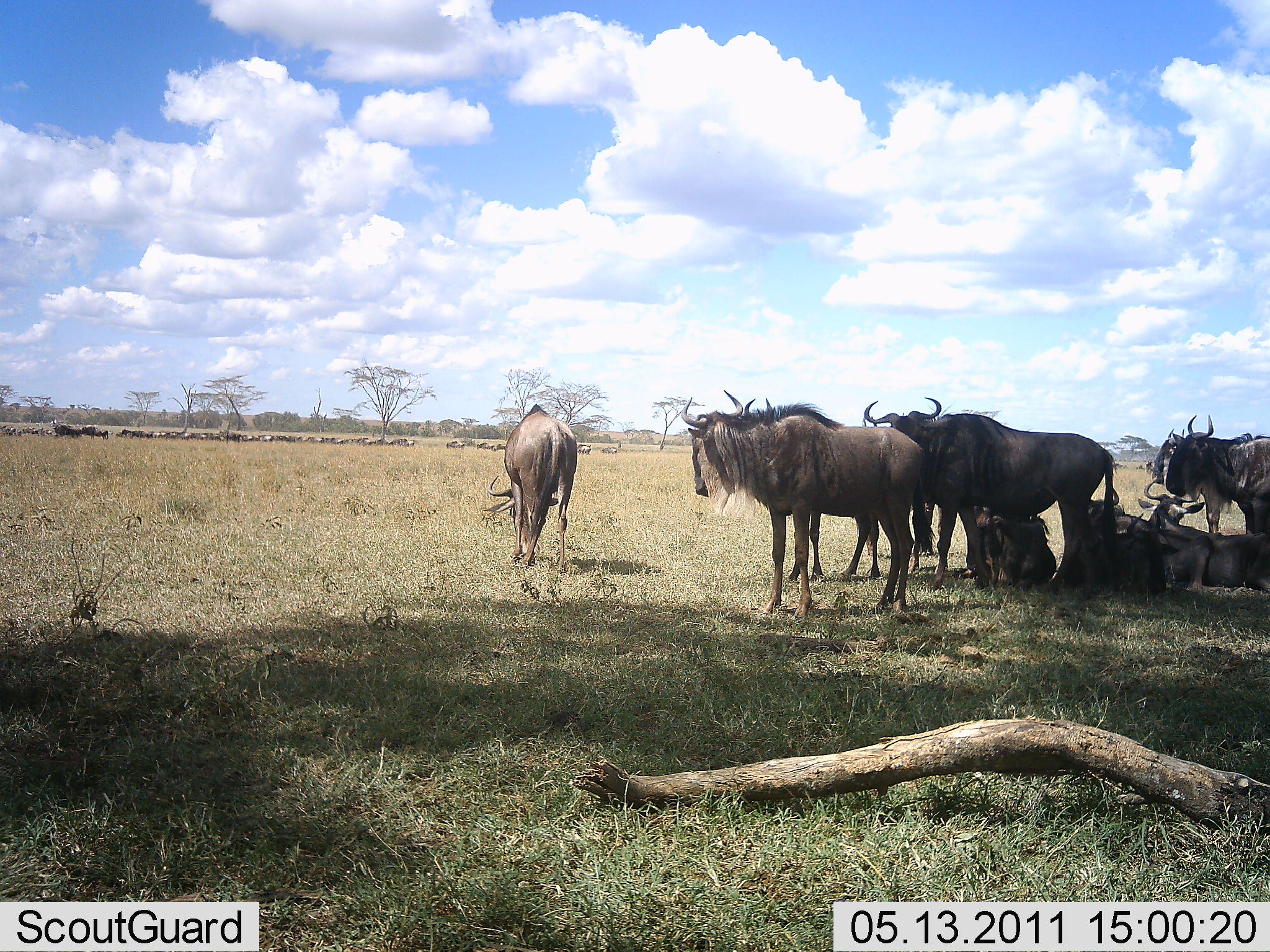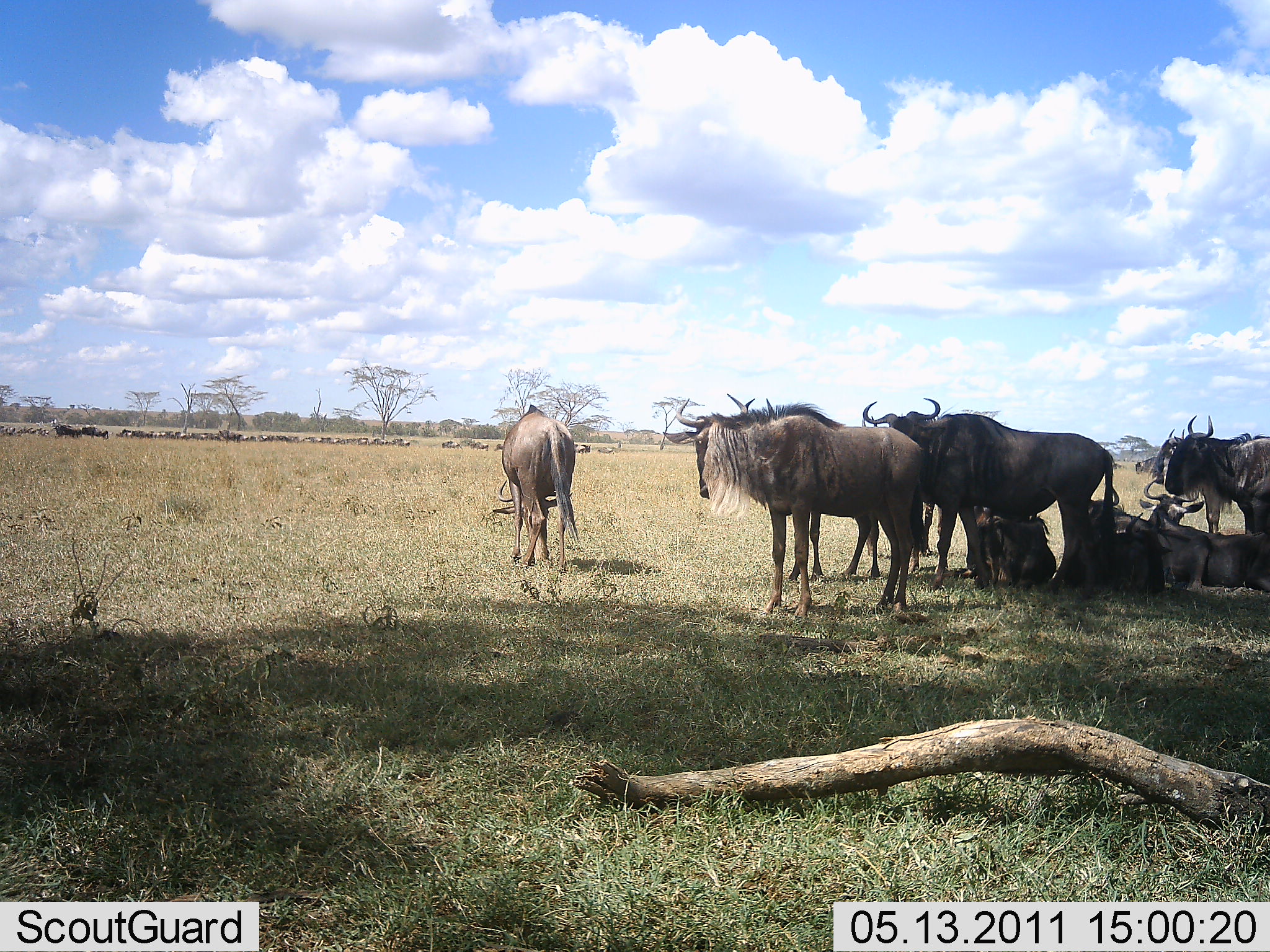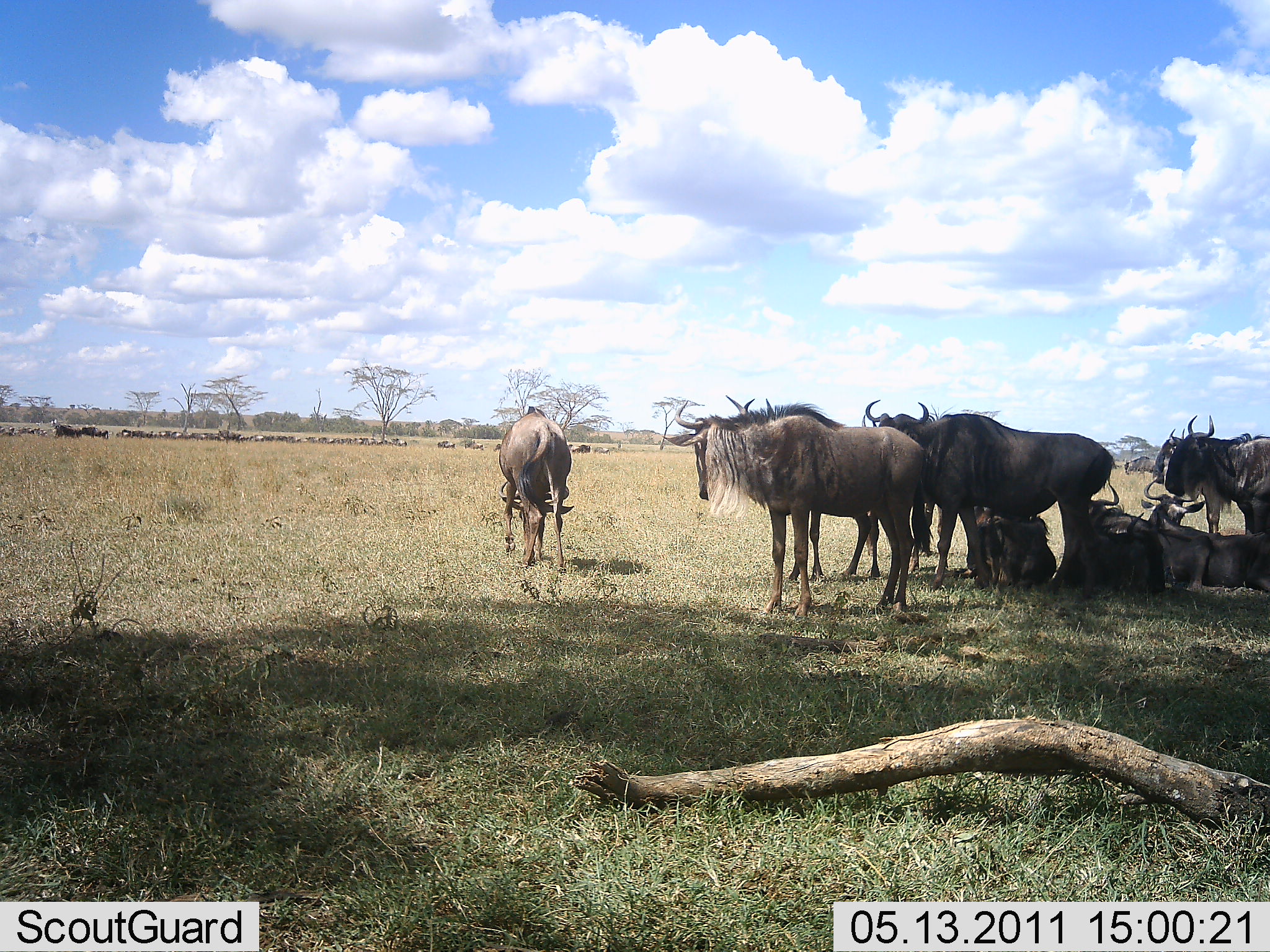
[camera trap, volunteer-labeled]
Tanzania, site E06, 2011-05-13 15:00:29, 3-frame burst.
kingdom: Animalia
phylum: Chordata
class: Mammalia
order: Artiodactyla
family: Bovidae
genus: Connochaetes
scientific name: Connochaetes taurinus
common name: blue wildebeest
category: wildebeest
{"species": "wildebeest (blue wildebeest) (Connochaetes taurinus)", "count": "11-50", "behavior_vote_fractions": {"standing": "91%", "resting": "73%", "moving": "45%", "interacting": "0%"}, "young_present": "0%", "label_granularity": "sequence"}